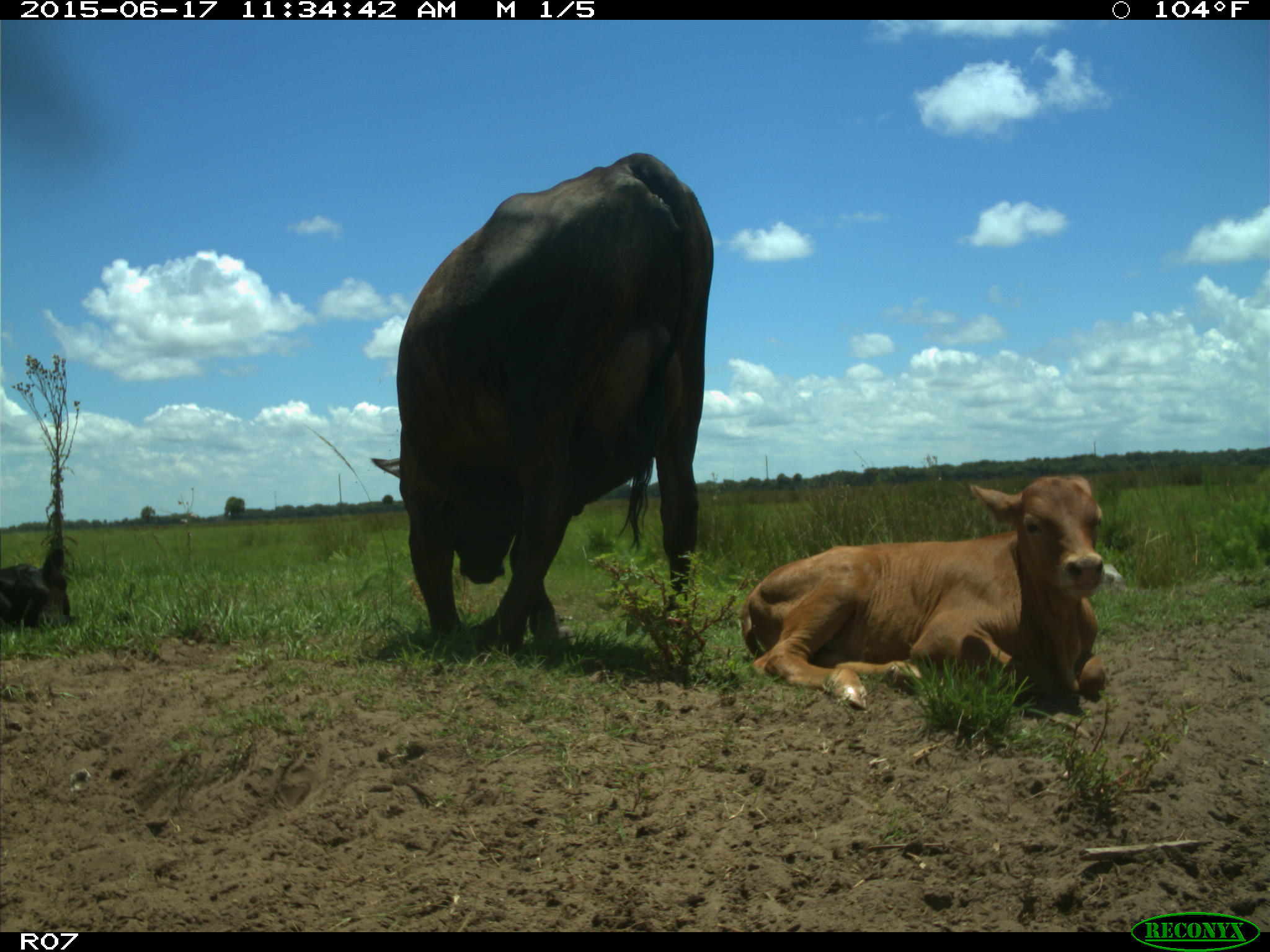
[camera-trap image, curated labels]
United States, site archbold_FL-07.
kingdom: Animalia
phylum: Chordata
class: Mammalia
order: Artiodactyla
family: Bovidae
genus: Bos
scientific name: Bos taurus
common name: domestic cow